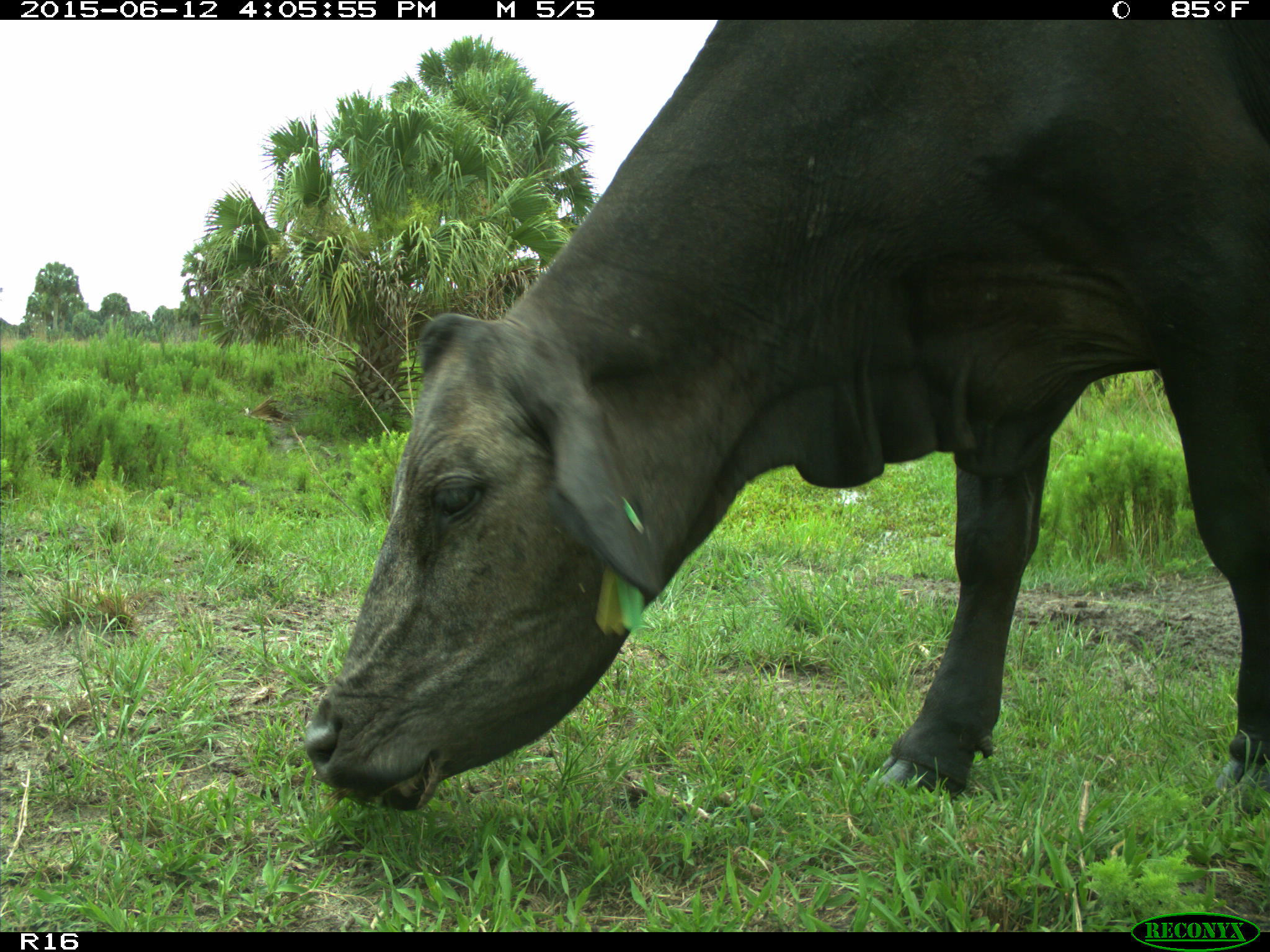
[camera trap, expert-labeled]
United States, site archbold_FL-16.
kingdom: Animalia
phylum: Chordata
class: Mammalia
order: Artiodactyla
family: Bovidae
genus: Bos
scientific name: Bos taurus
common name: domestic cow